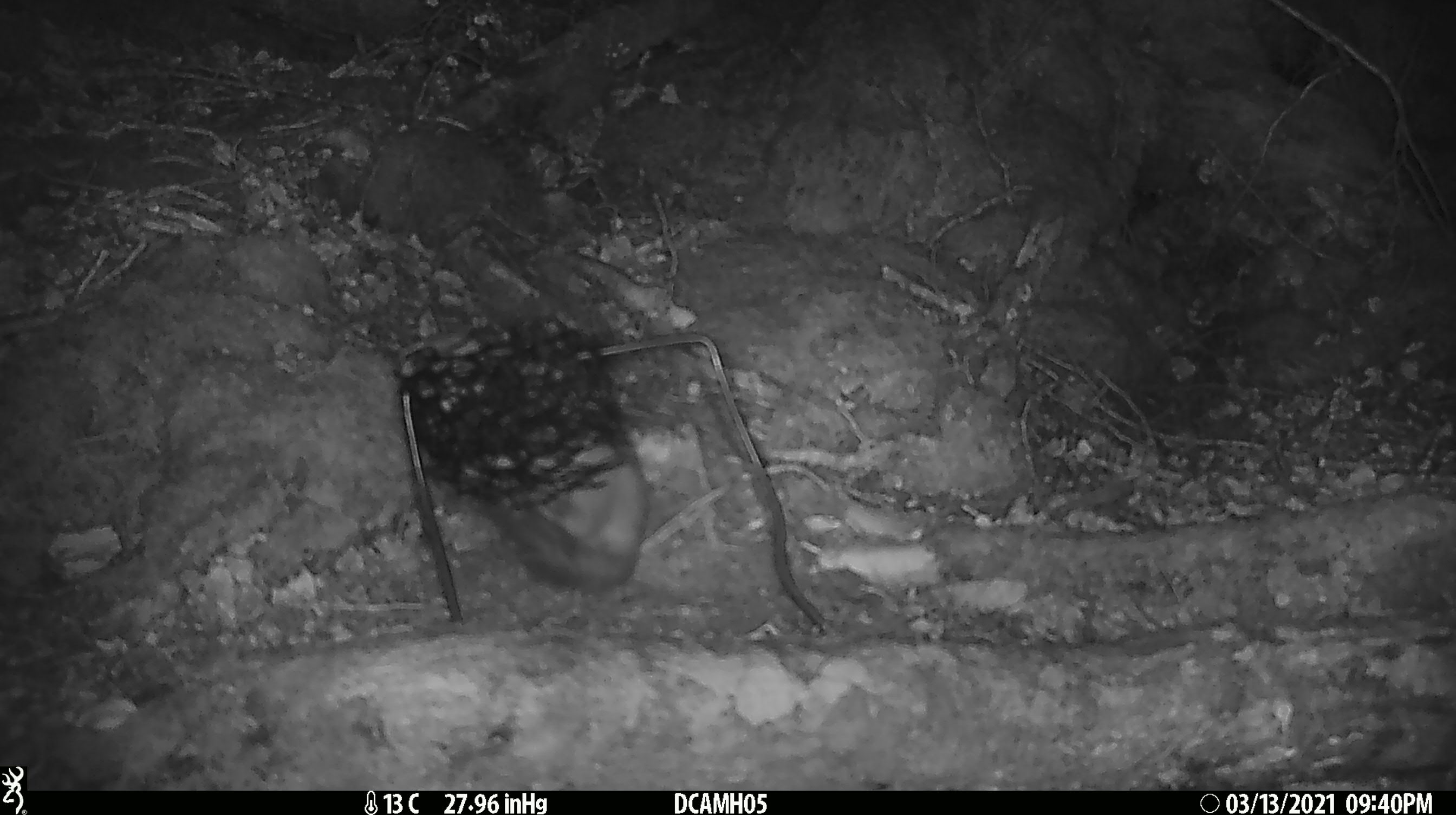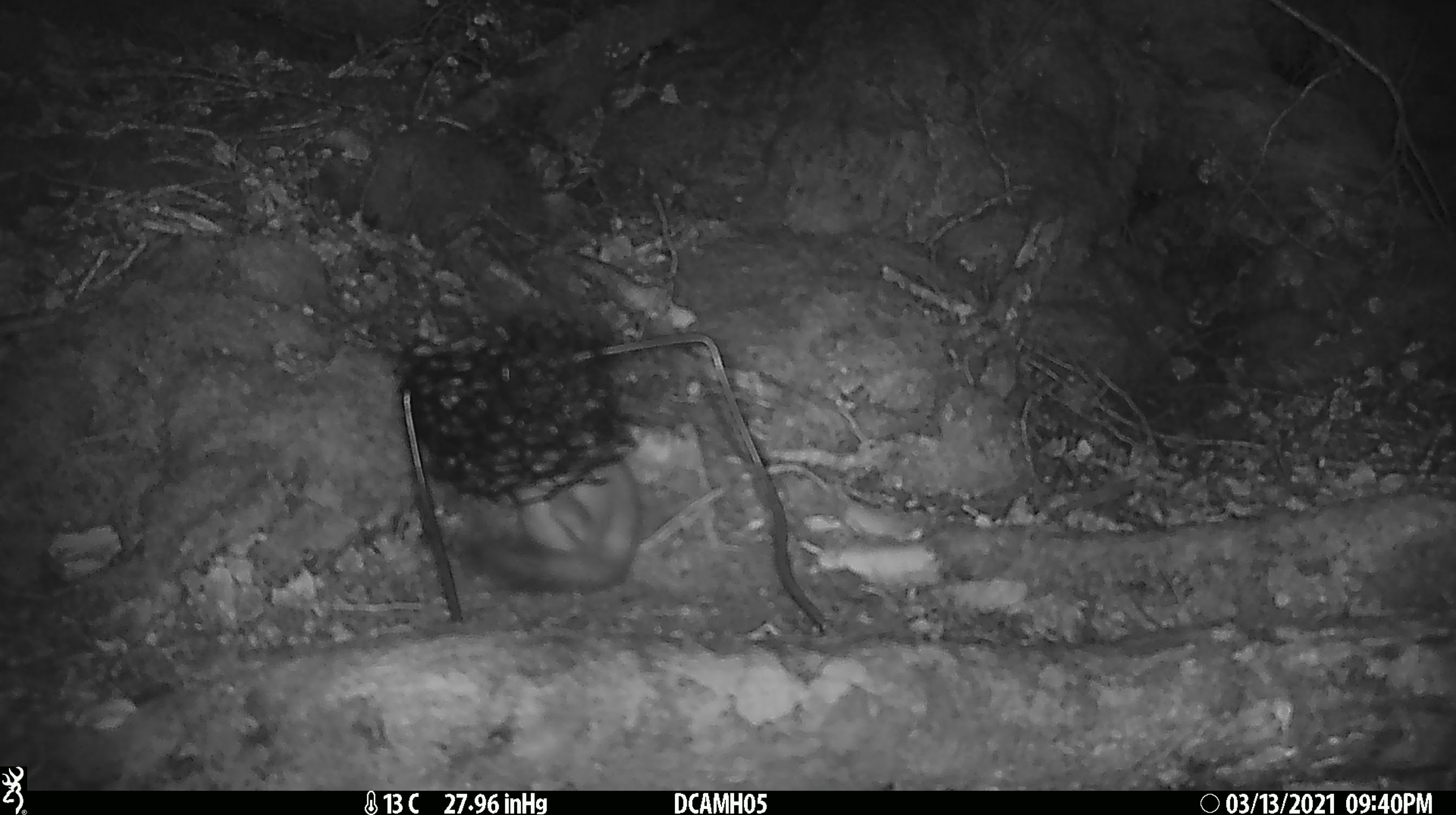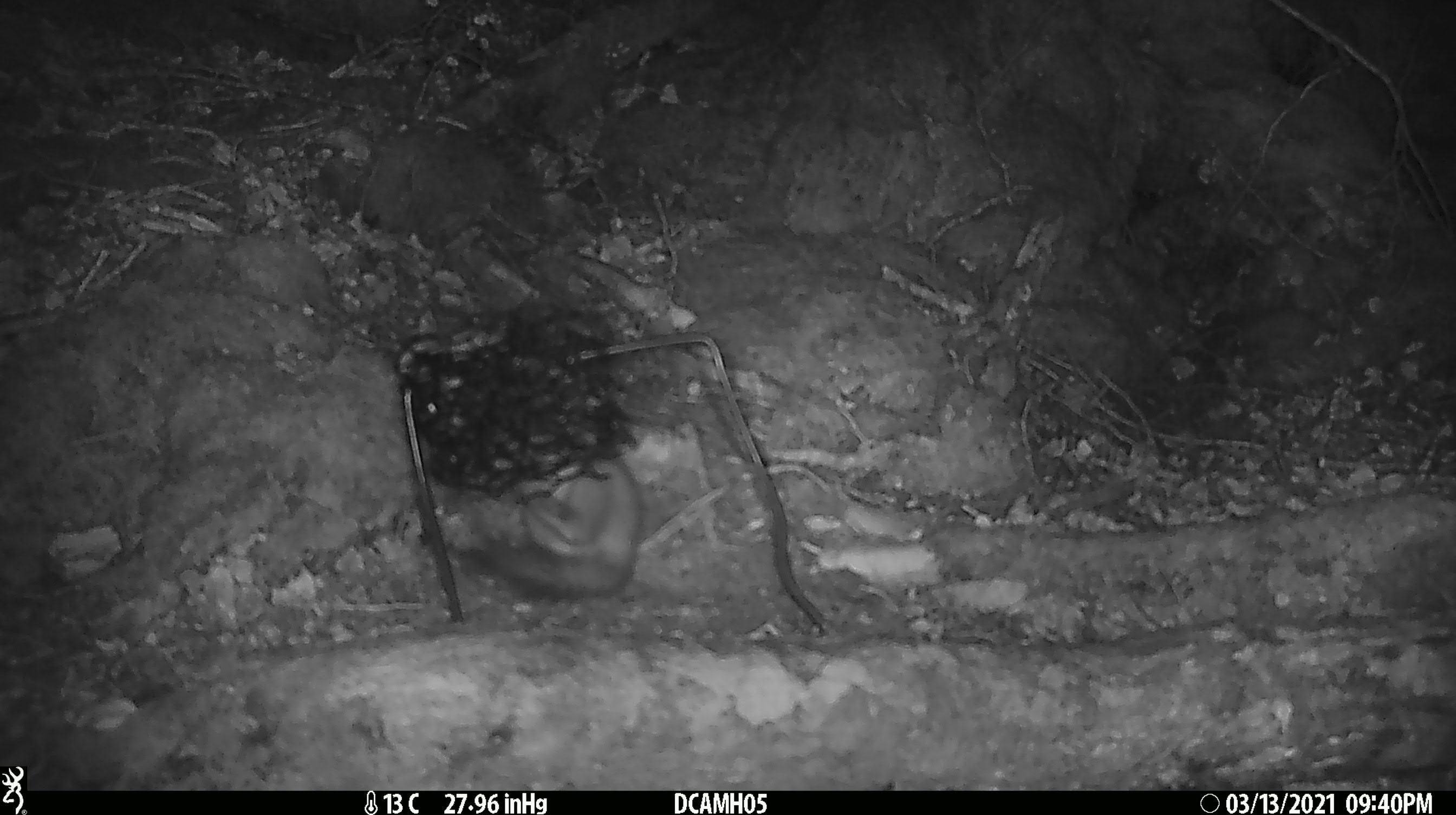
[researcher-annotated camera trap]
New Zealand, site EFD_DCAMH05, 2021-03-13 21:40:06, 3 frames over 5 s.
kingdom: Animalia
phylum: Chordata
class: Mammalia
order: Carnivora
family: Mustelidae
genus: Mustela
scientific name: Mustela erminea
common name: stoat